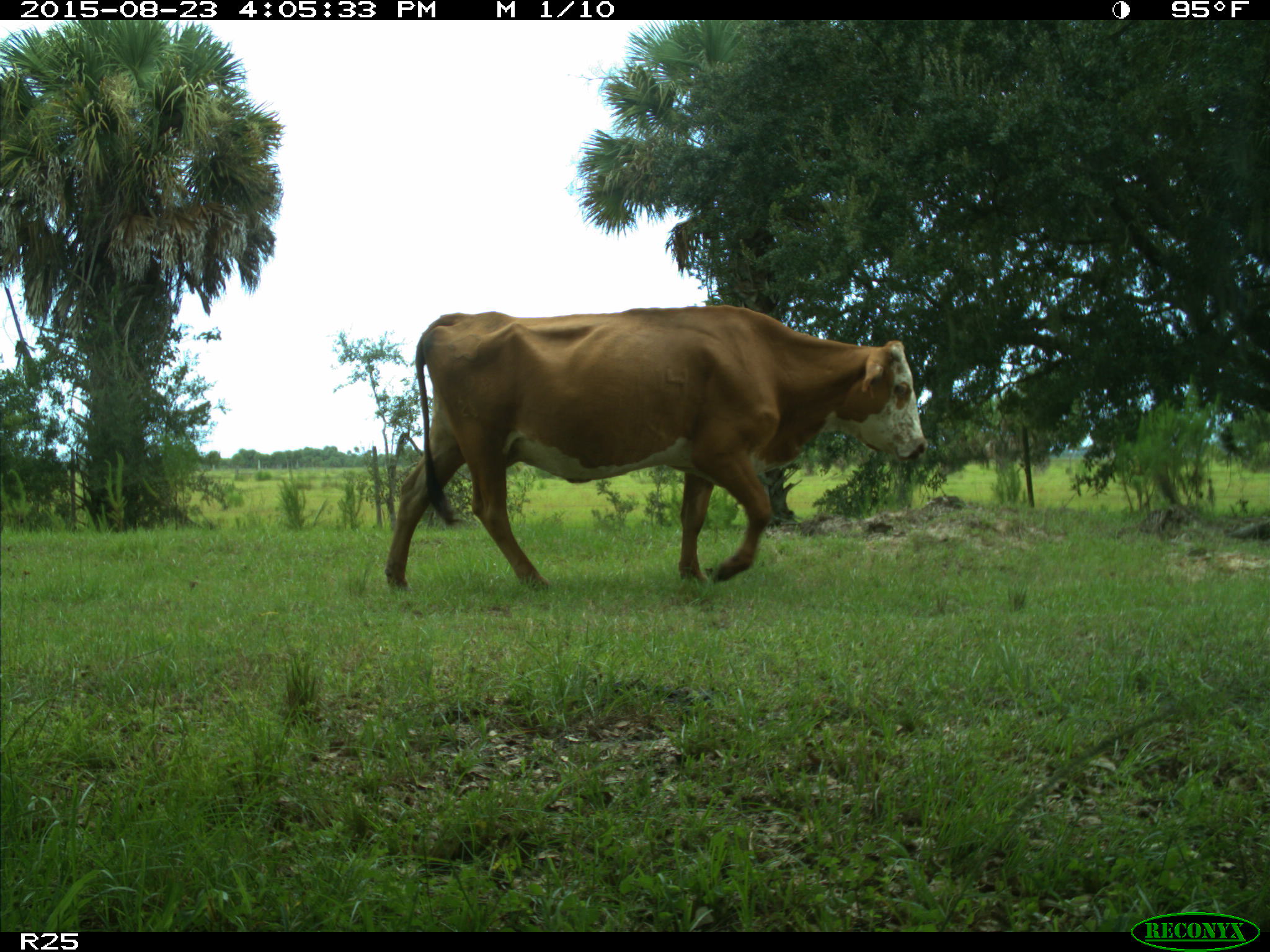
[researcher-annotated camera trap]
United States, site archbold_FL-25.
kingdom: Animalia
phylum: Chordata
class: Mammalia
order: Artiodactyla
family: Bovidae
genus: Bos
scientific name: Bos taurus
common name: domestic cow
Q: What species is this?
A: Bos taurus (domestic cow).